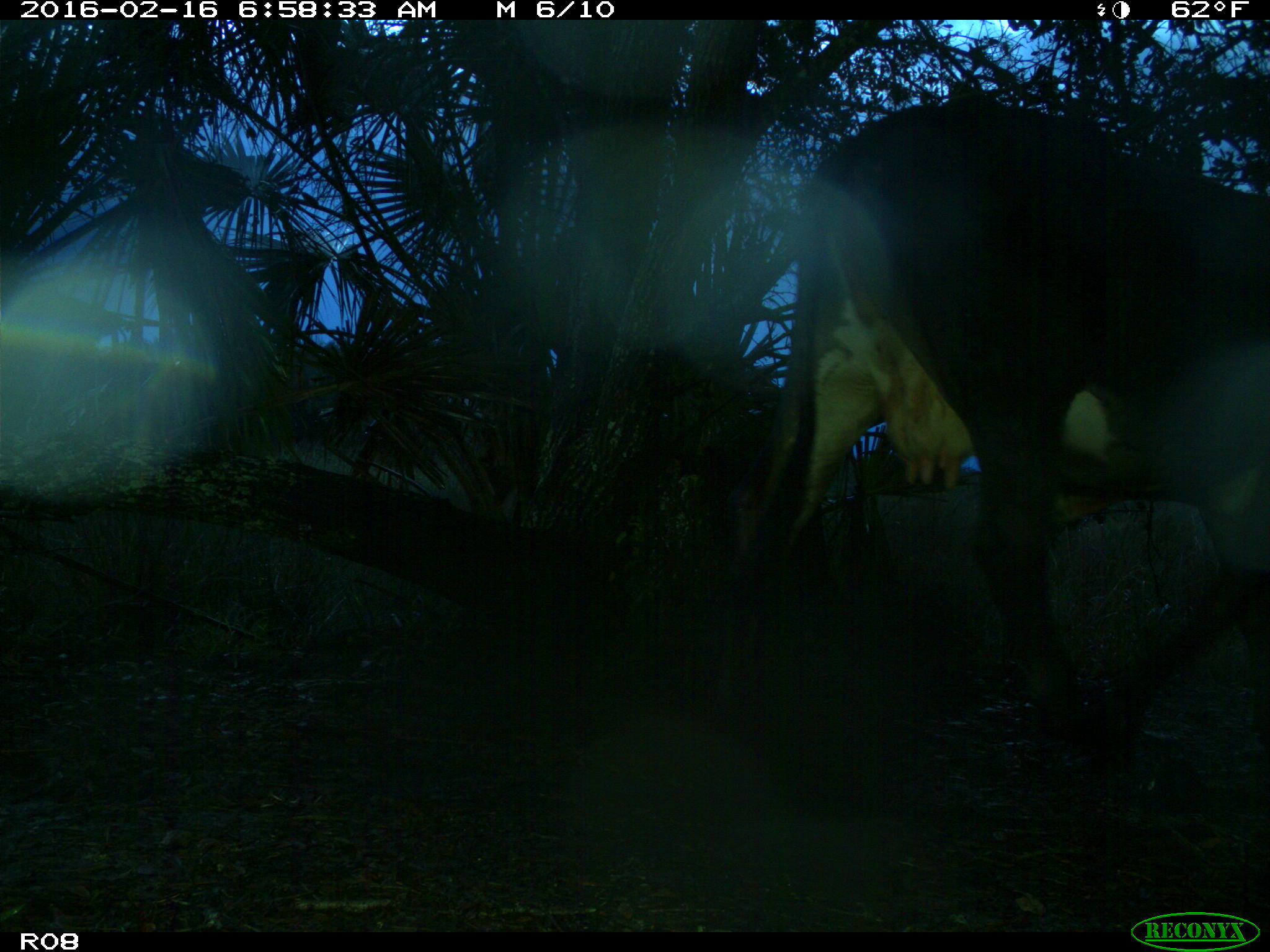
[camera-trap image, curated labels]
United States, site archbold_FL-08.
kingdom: Animalia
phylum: Chordata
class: Mammalia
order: Artiodactyla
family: Bovidae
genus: Bos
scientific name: Bos taurus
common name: domestic cow